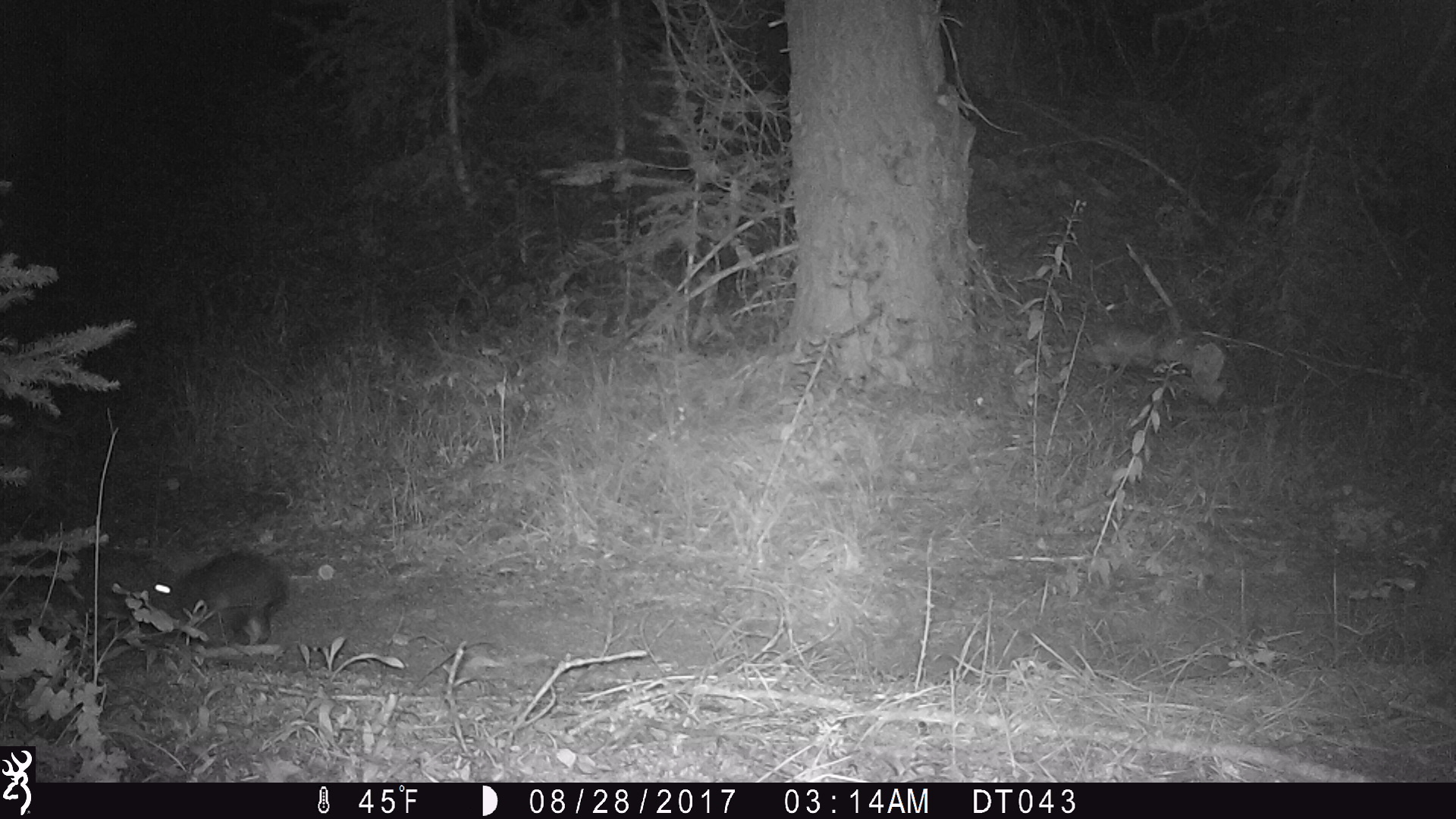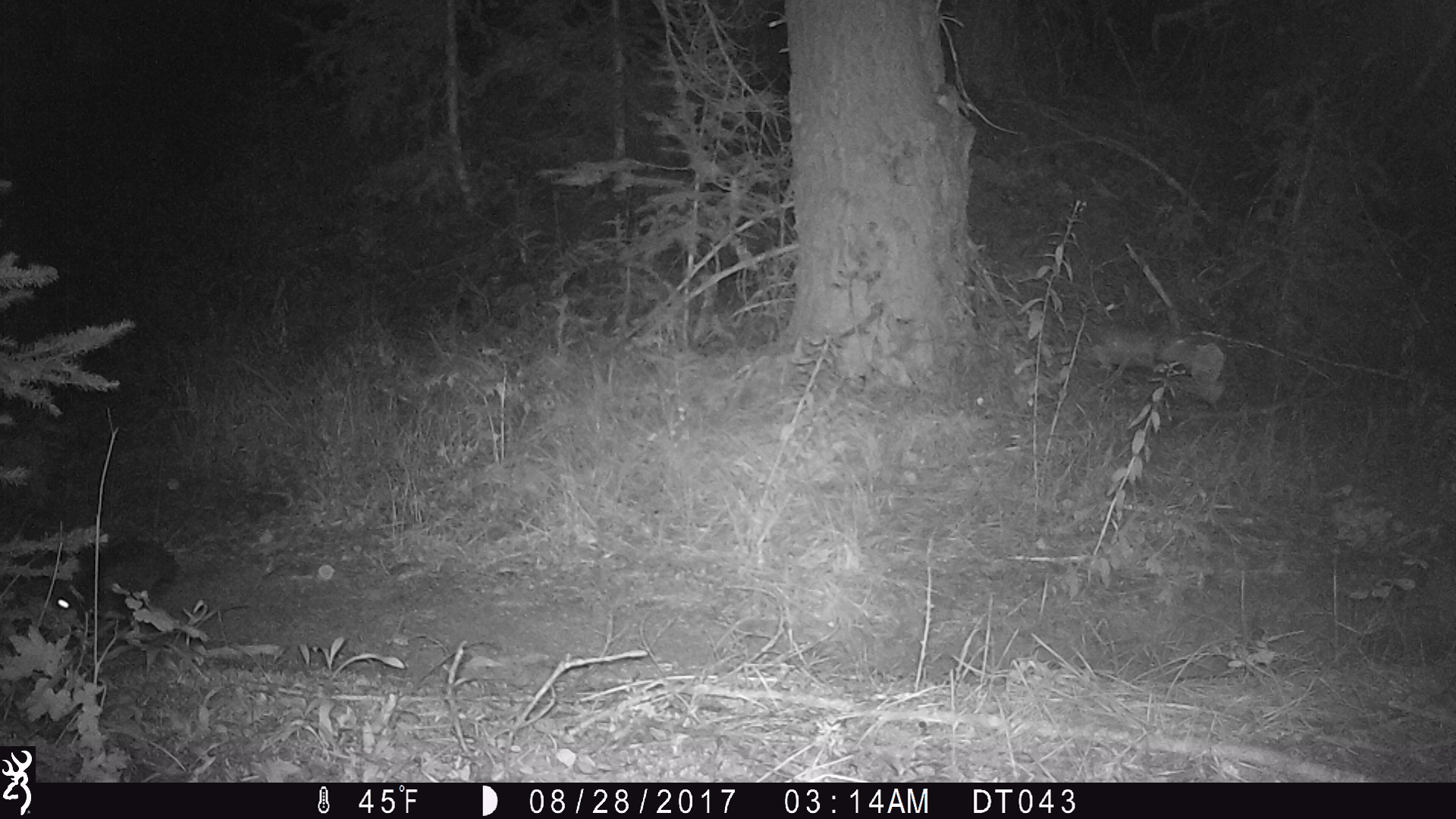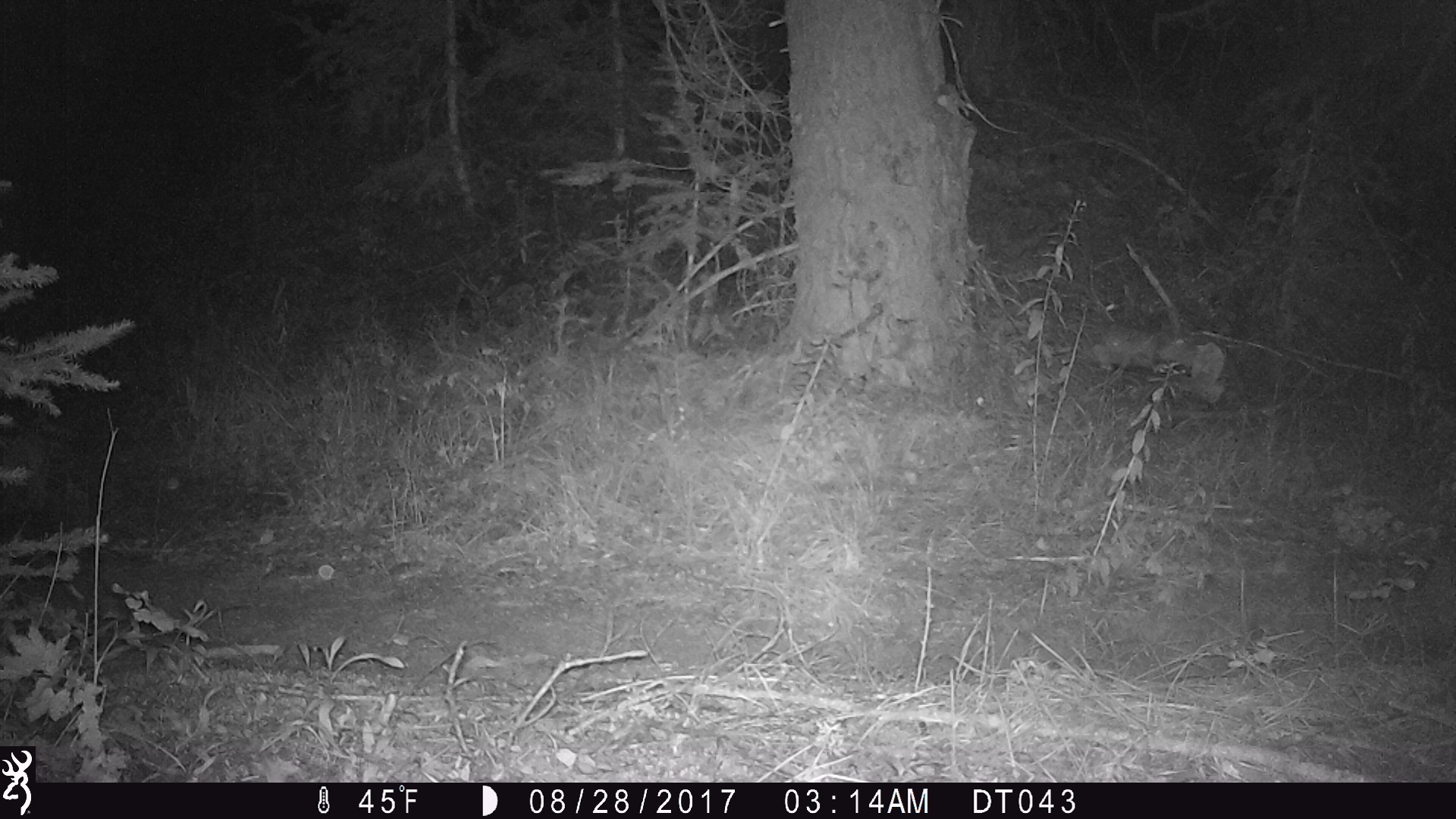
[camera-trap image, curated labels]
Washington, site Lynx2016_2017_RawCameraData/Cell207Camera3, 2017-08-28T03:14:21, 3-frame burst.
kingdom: Animalia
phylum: Chordata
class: Mammalia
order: Lagomorpha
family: Leporidae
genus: Lepus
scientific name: Lepus americanus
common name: snowshoe hare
Lepus americanus (snowshoe hare). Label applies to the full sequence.